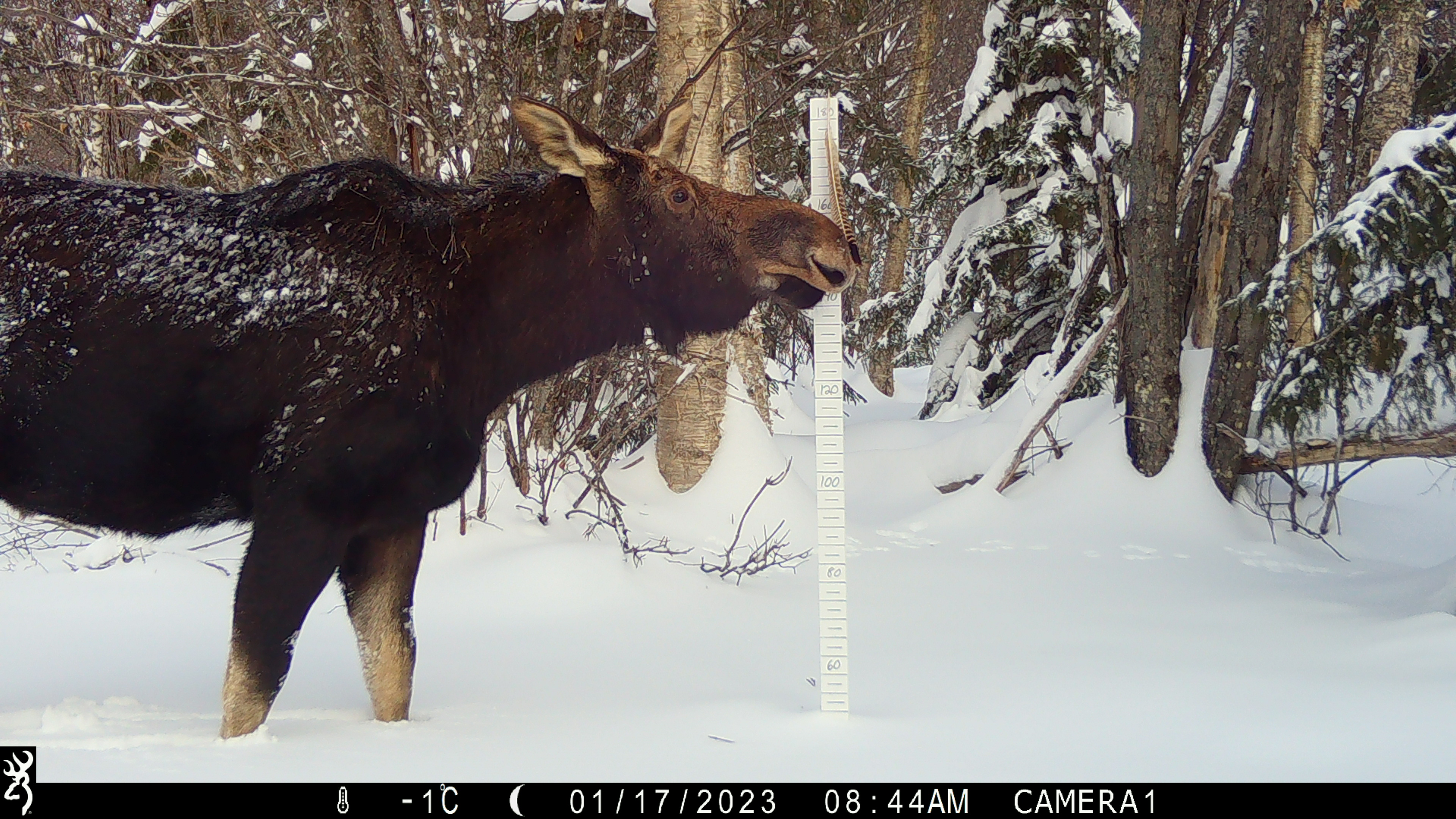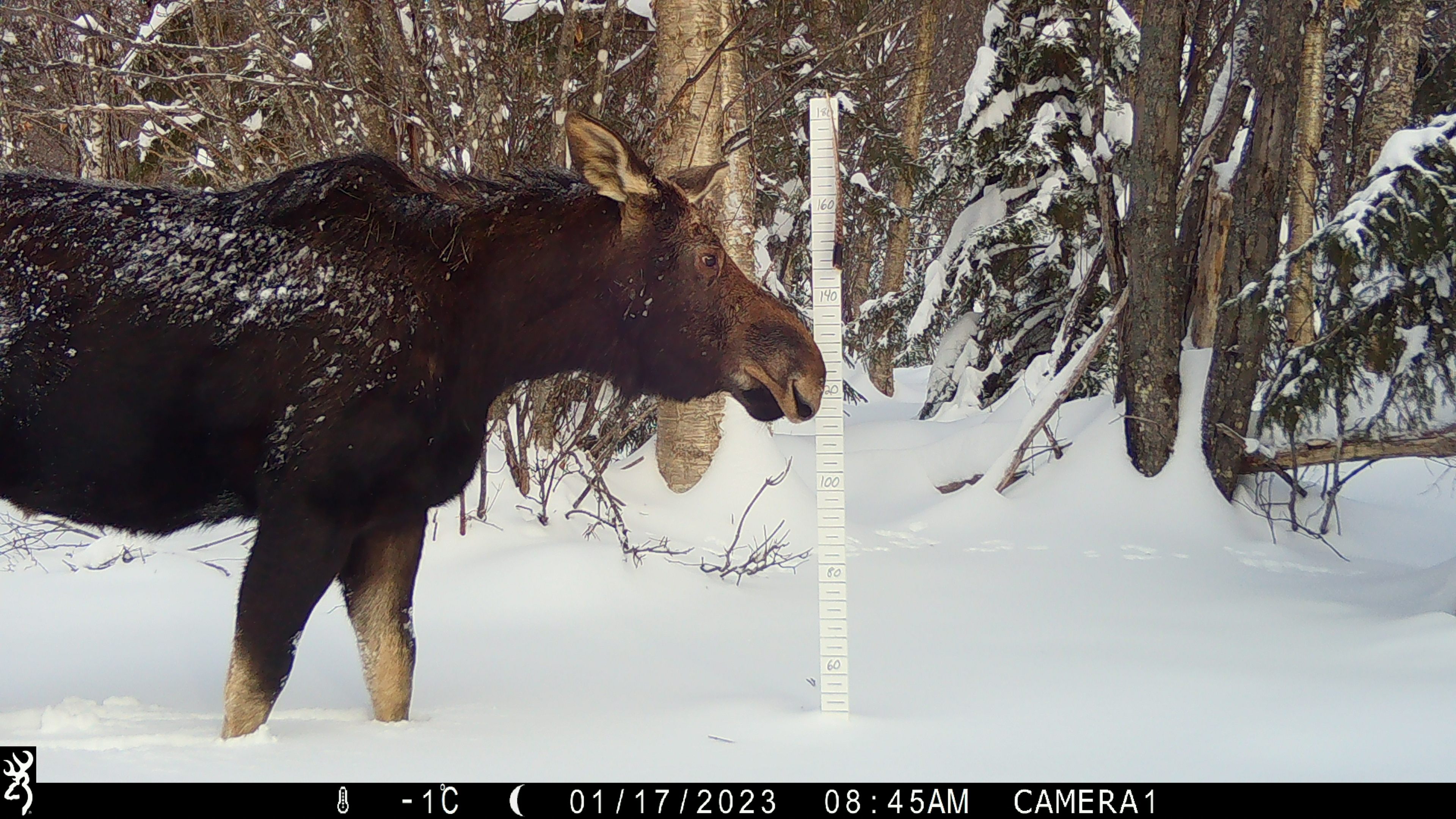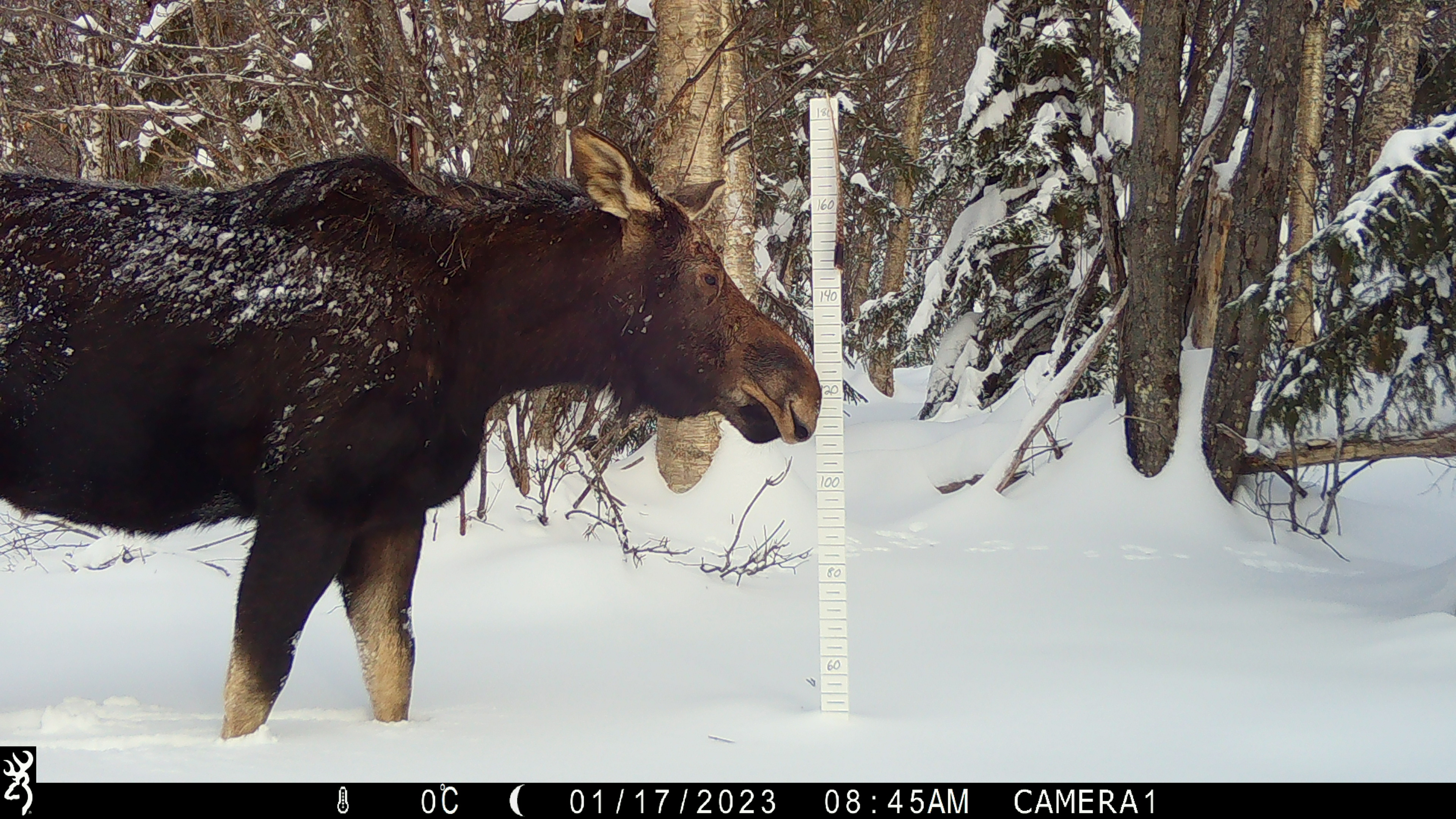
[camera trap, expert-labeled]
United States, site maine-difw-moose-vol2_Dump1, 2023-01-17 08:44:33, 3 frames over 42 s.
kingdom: Animalia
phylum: Chordata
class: Mammalia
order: Artiodactyla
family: Cervidae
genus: Alces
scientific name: Alces alces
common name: moose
Moose (Alces alces).